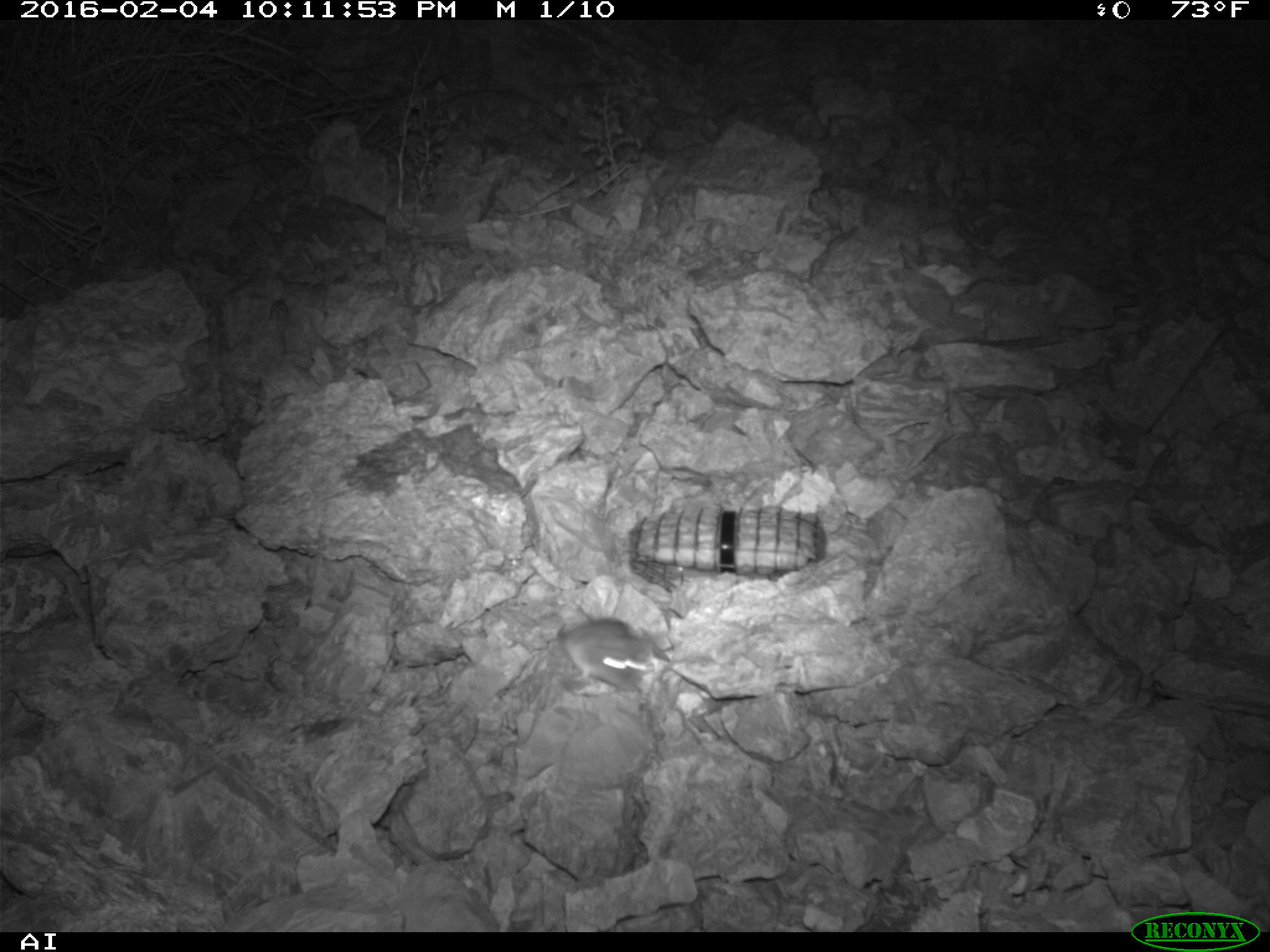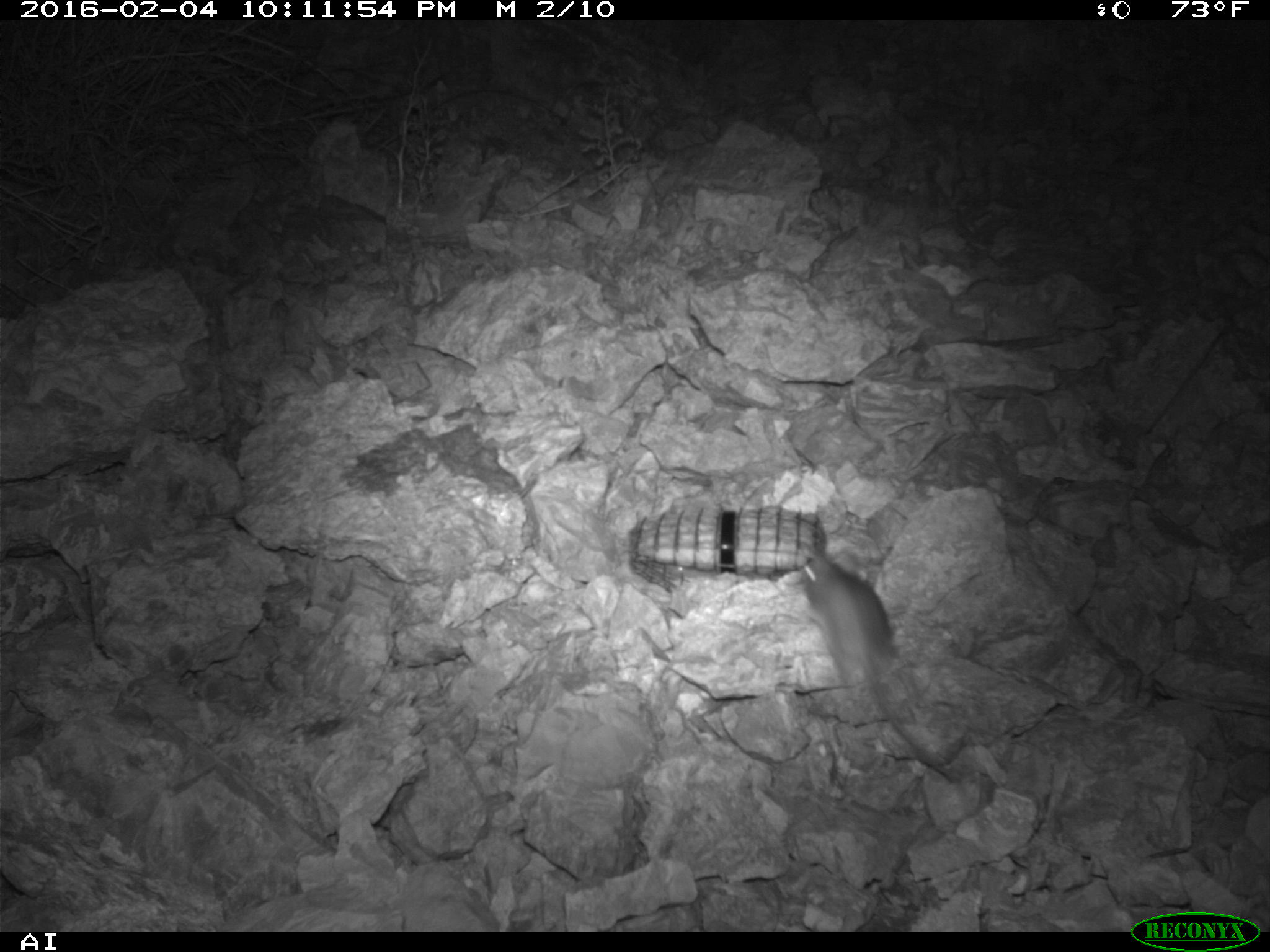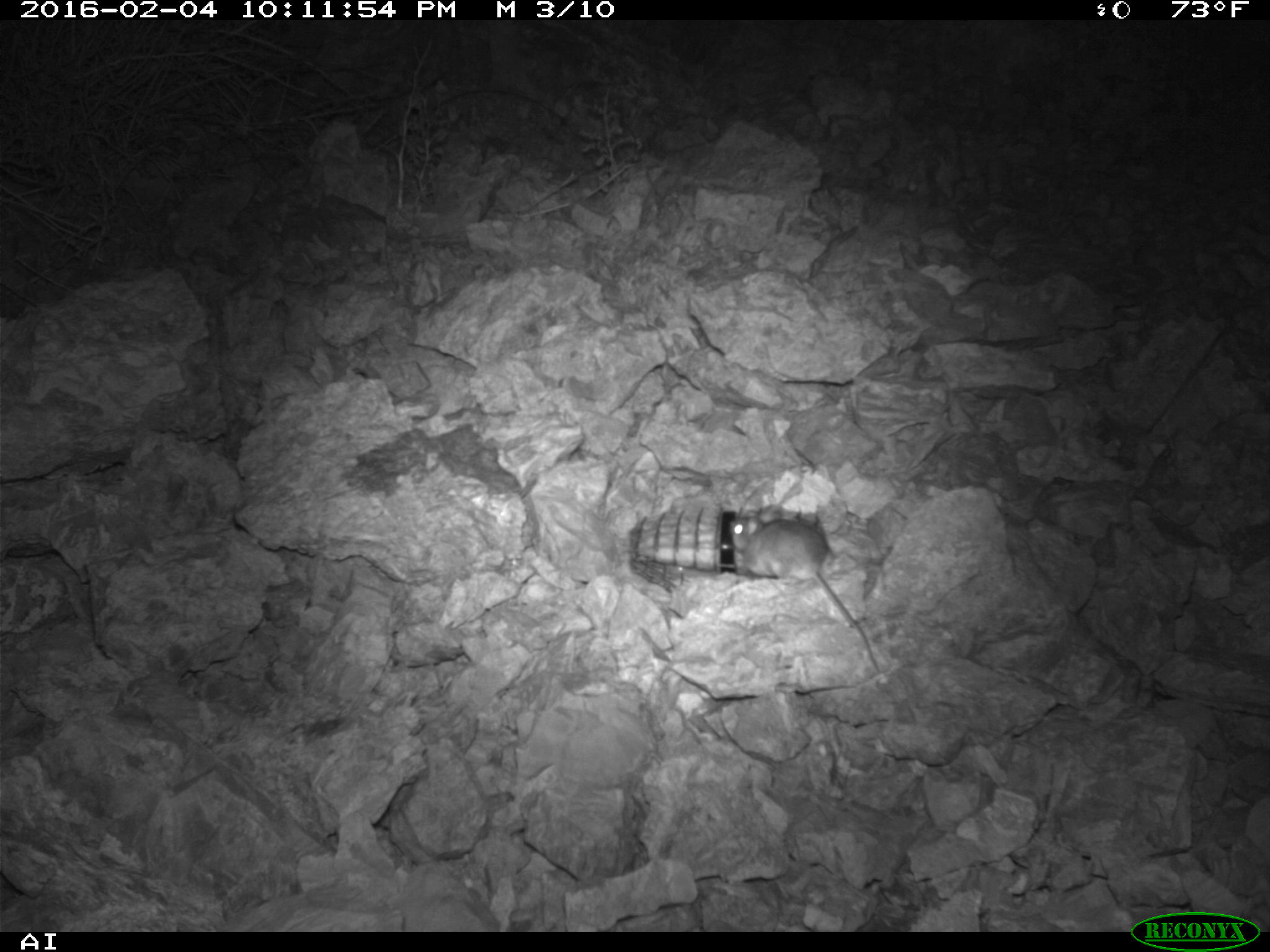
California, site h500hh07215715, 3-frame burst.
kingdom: Animalia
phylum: Chordata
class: Mammalia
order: Rodentia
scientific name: Rodentia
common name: rodent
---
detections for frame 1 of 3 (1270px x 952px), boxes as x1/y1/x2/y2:
rodent: 544/609/653/693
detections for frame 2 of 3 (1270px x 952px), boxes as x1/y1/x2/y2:
rodent: 797/551/956/780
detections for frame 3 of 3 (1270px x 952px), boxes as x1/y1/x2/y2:
rodent: 729/508/879/673